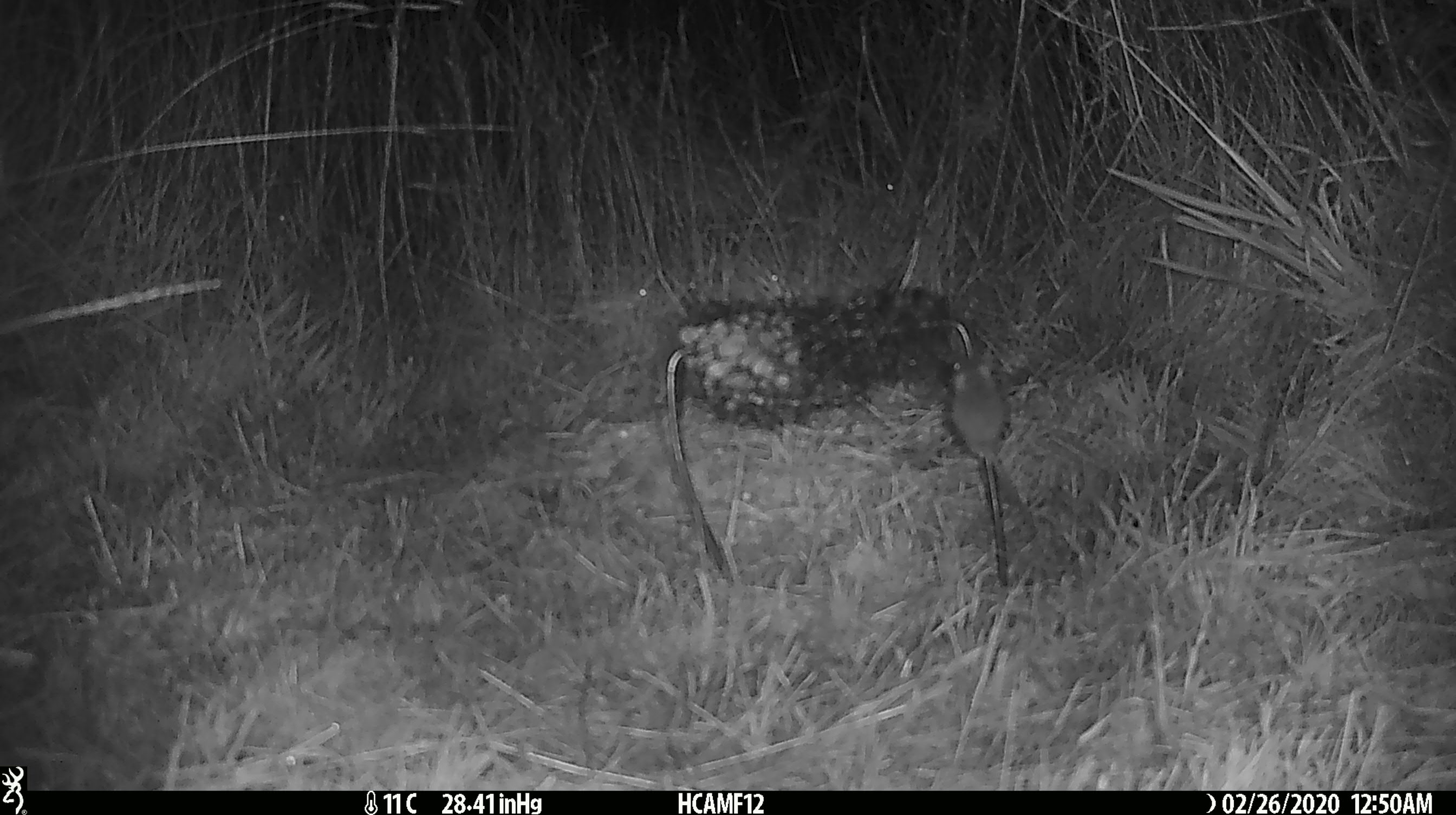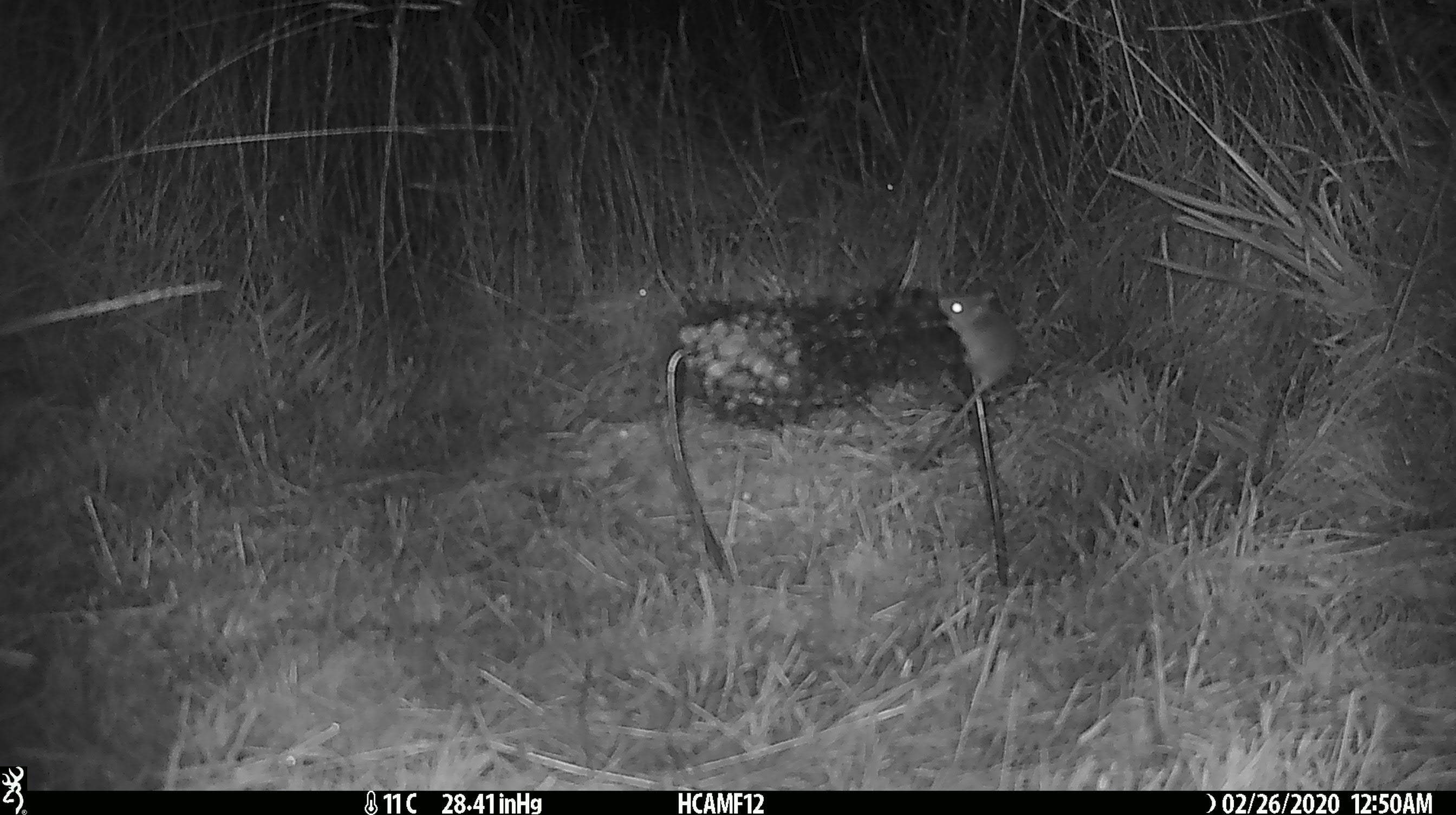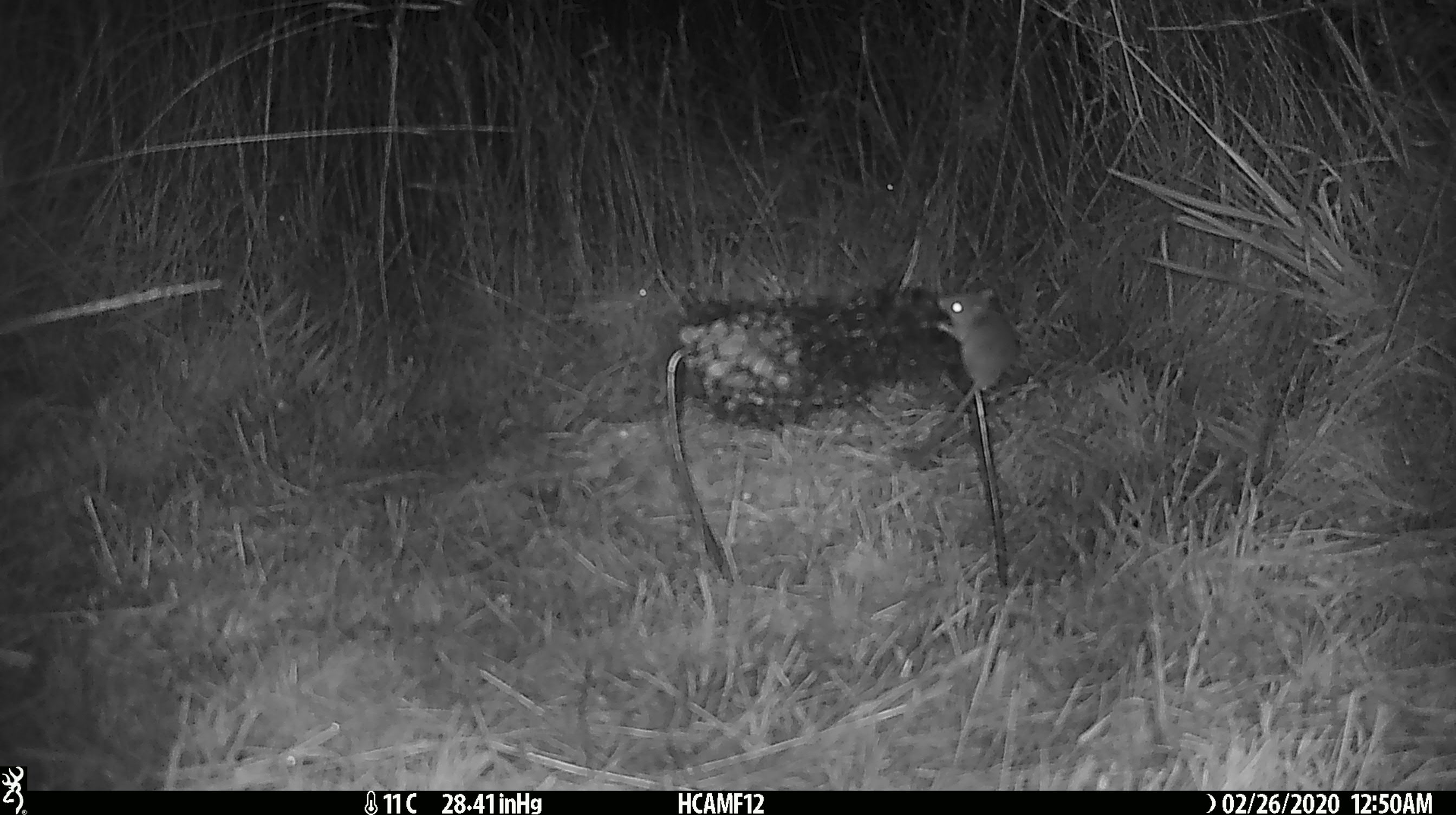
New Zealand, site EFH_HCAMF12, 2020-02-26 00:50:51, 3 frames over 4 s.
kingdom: Animalia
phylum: Chordata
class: Mammalia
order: Rodentia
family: Muridae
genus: Mus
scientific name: Mus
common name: mouse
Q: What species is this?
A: Mouse (Mus).